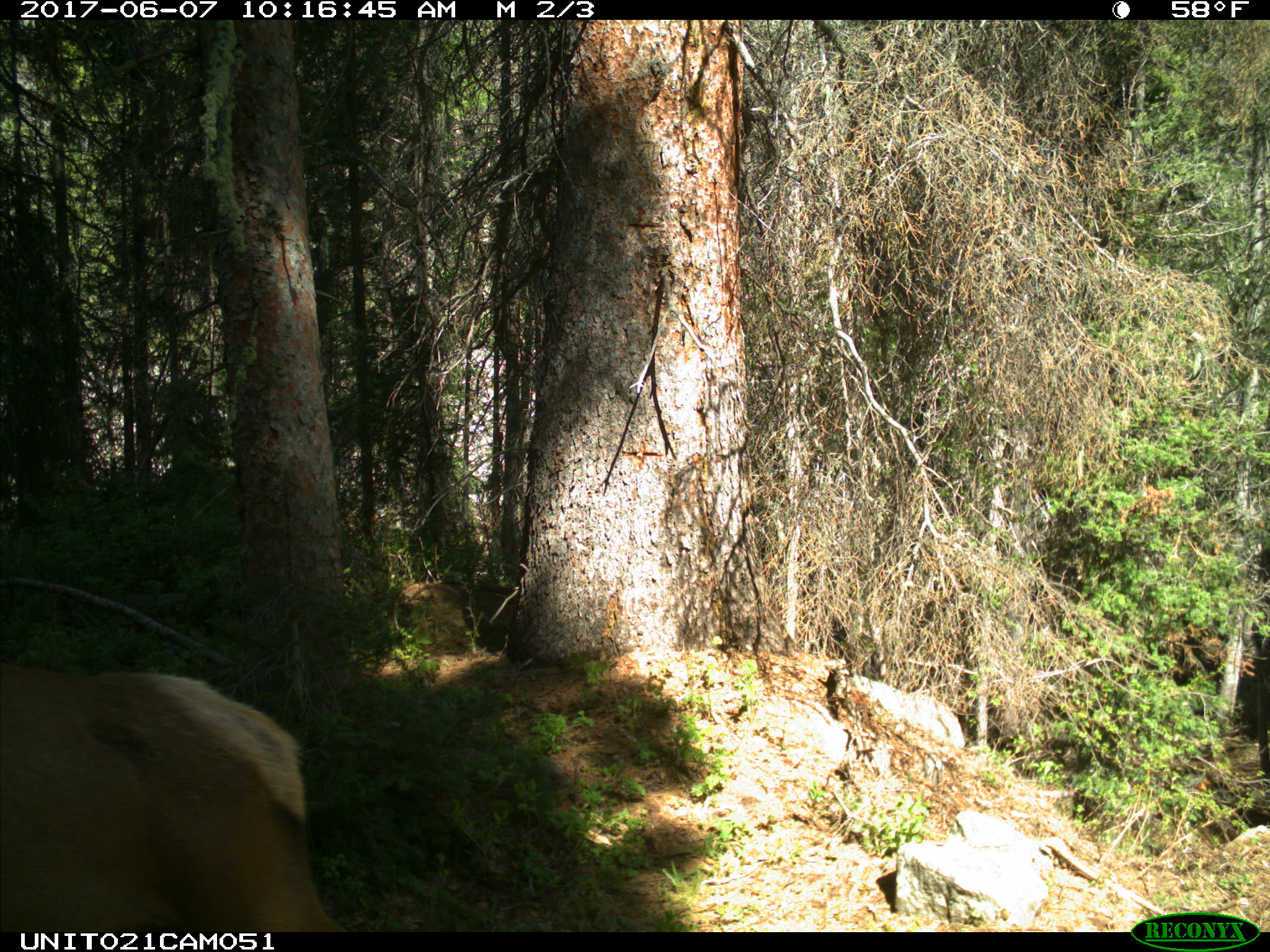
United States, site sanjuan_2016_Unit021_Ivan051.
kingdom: Animalia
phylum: Chordata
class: Mammalia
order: Artiodactyla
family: Cervidae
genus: Cervus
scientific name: Cervus elaphus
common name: red deer